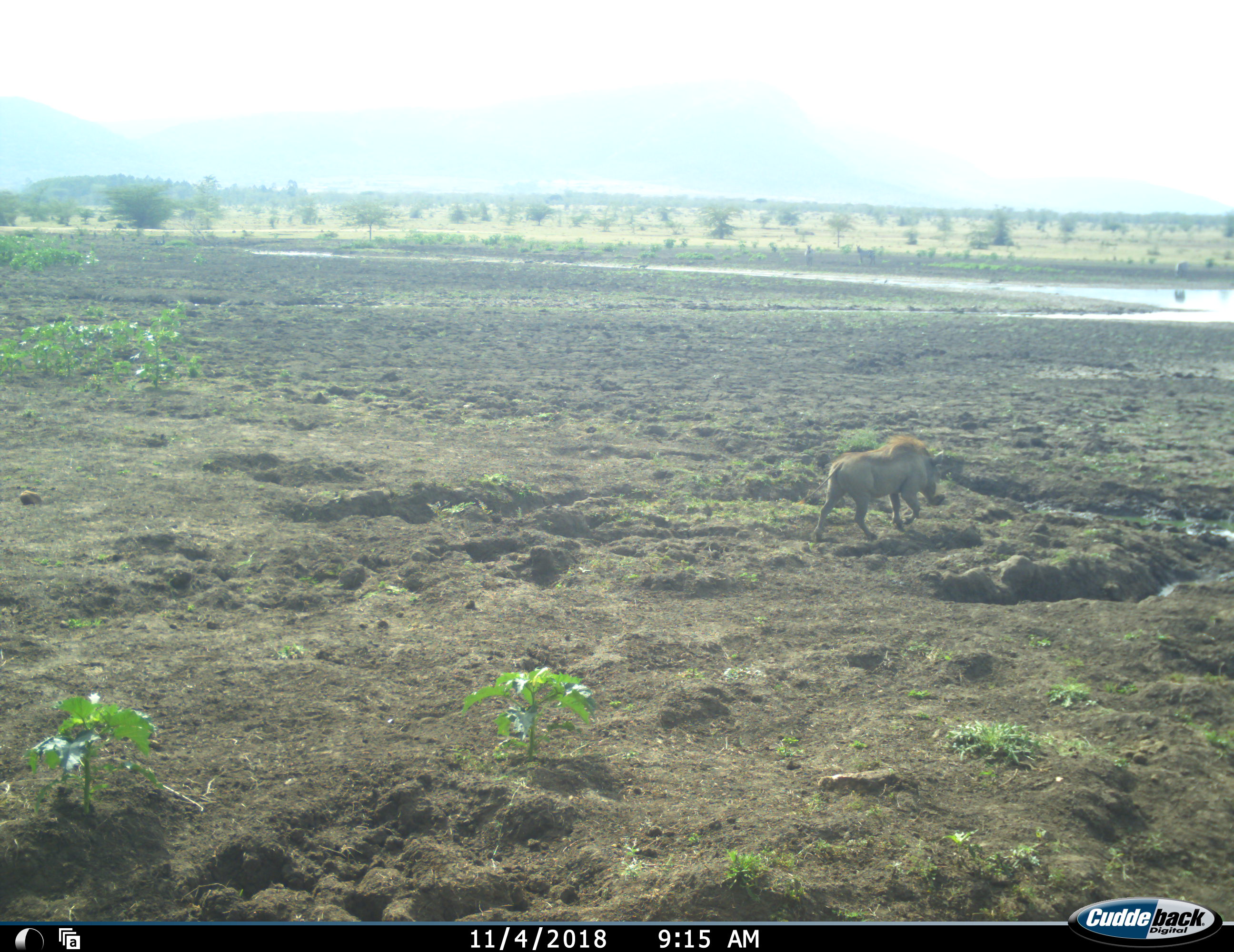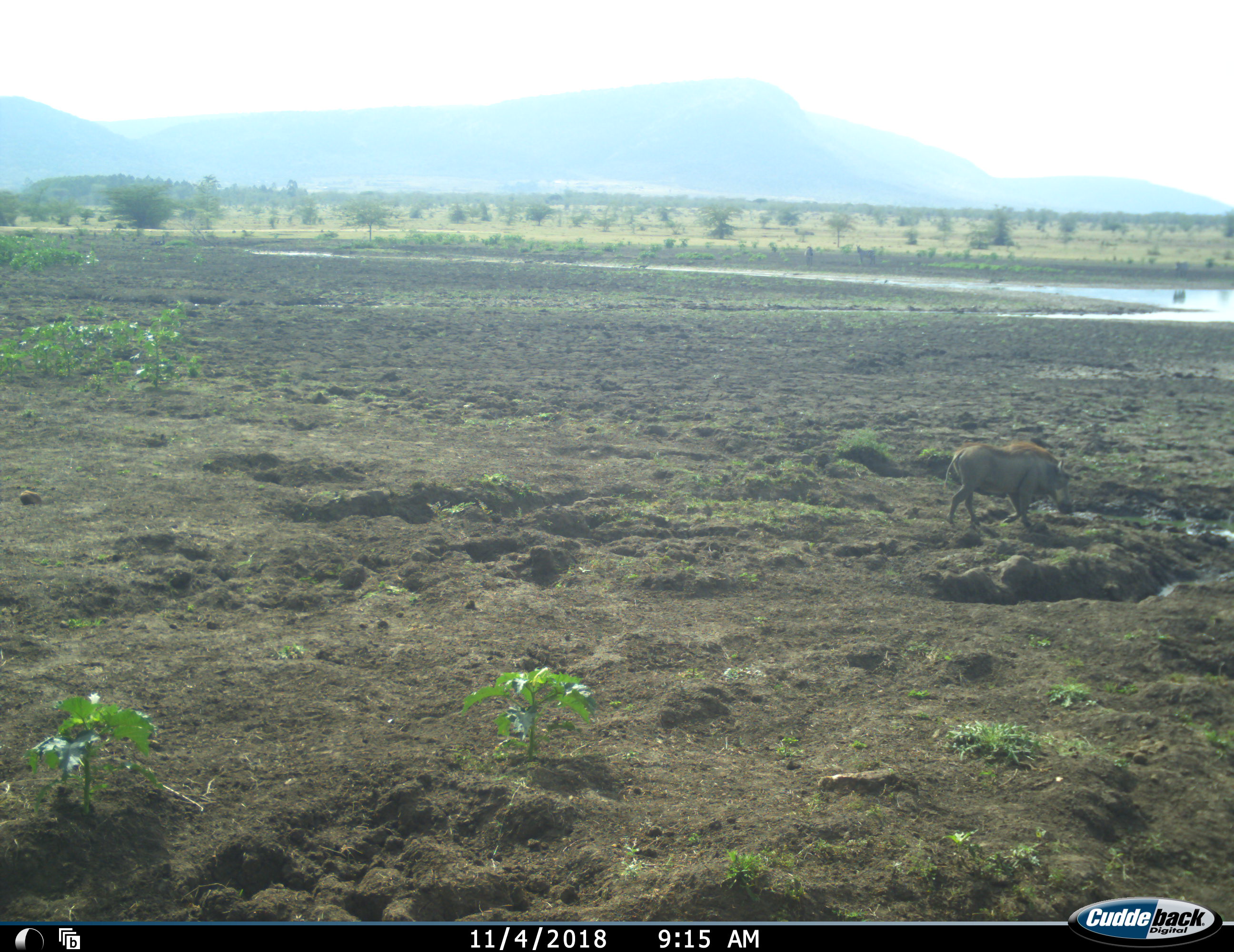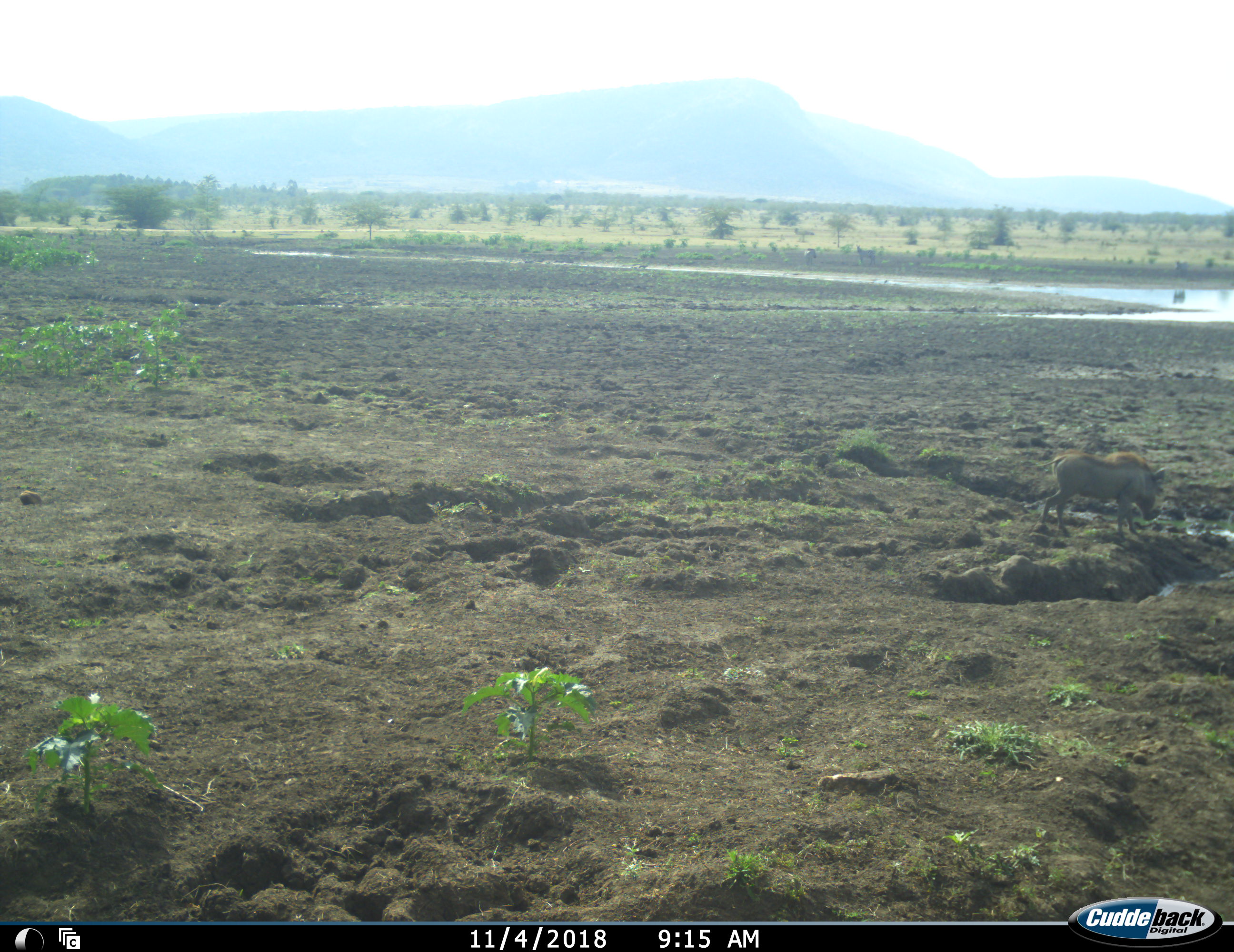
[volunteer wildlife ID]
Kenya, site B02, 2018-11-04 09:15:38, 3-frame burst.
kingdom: Animalia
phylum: Chordata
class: Mammalia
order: Artiodactyla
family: Suidae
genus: Phacochoerus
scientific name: Phacochoerus africanus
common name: warthog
Warthog (Phacochoerus africanus), count 1. Behavior (volunteer vote fractions): standing 10%, resting 0%, moving 100%, interacting 0%. Young present (vote fraction): 10%. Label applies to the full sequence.